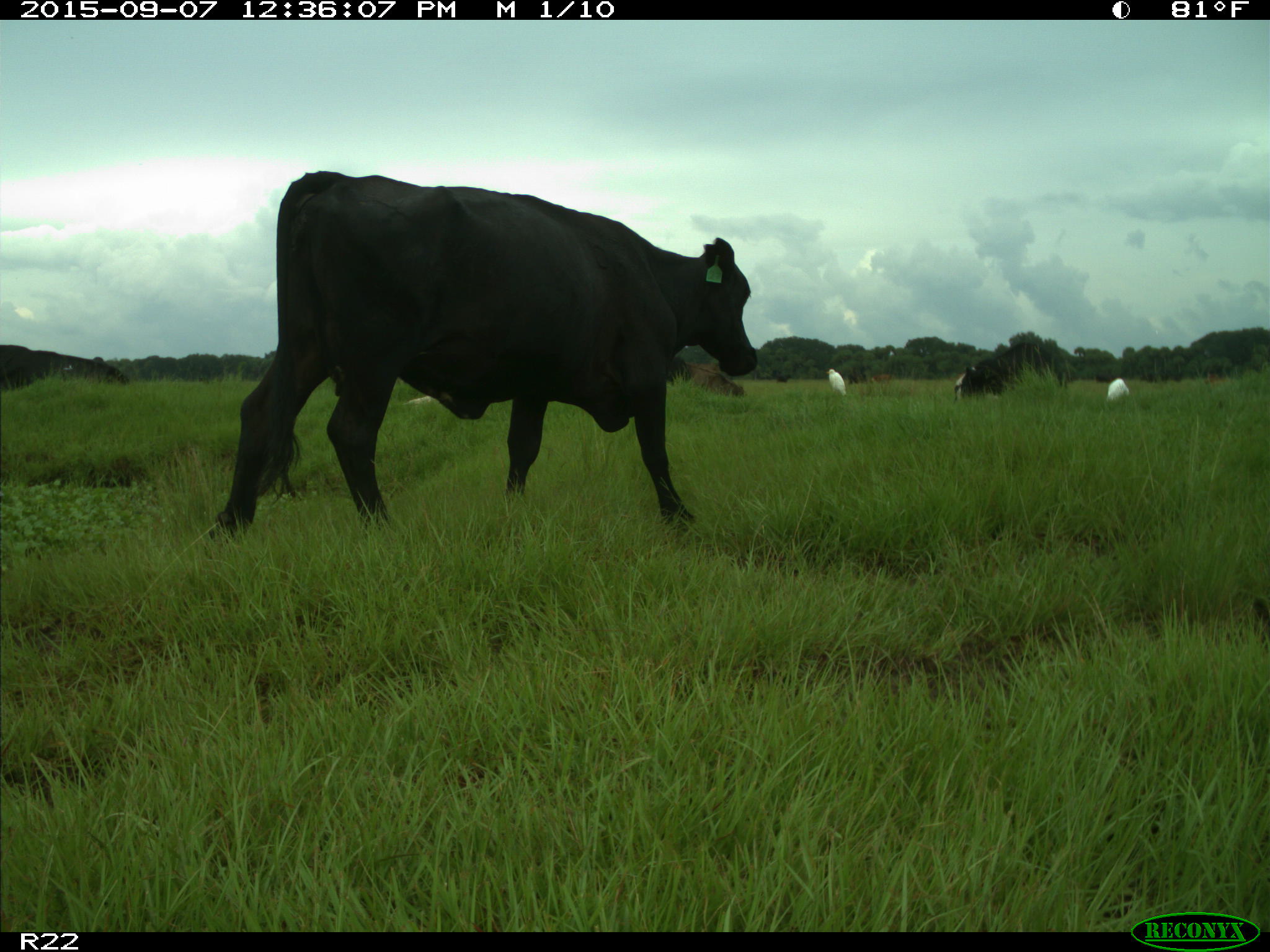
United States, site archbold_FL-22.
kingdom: Animalia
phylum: Chordata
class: Mammalia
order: Artiodactyla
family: Bovidae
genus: Bos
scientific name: Bos taurus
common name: domestic cow